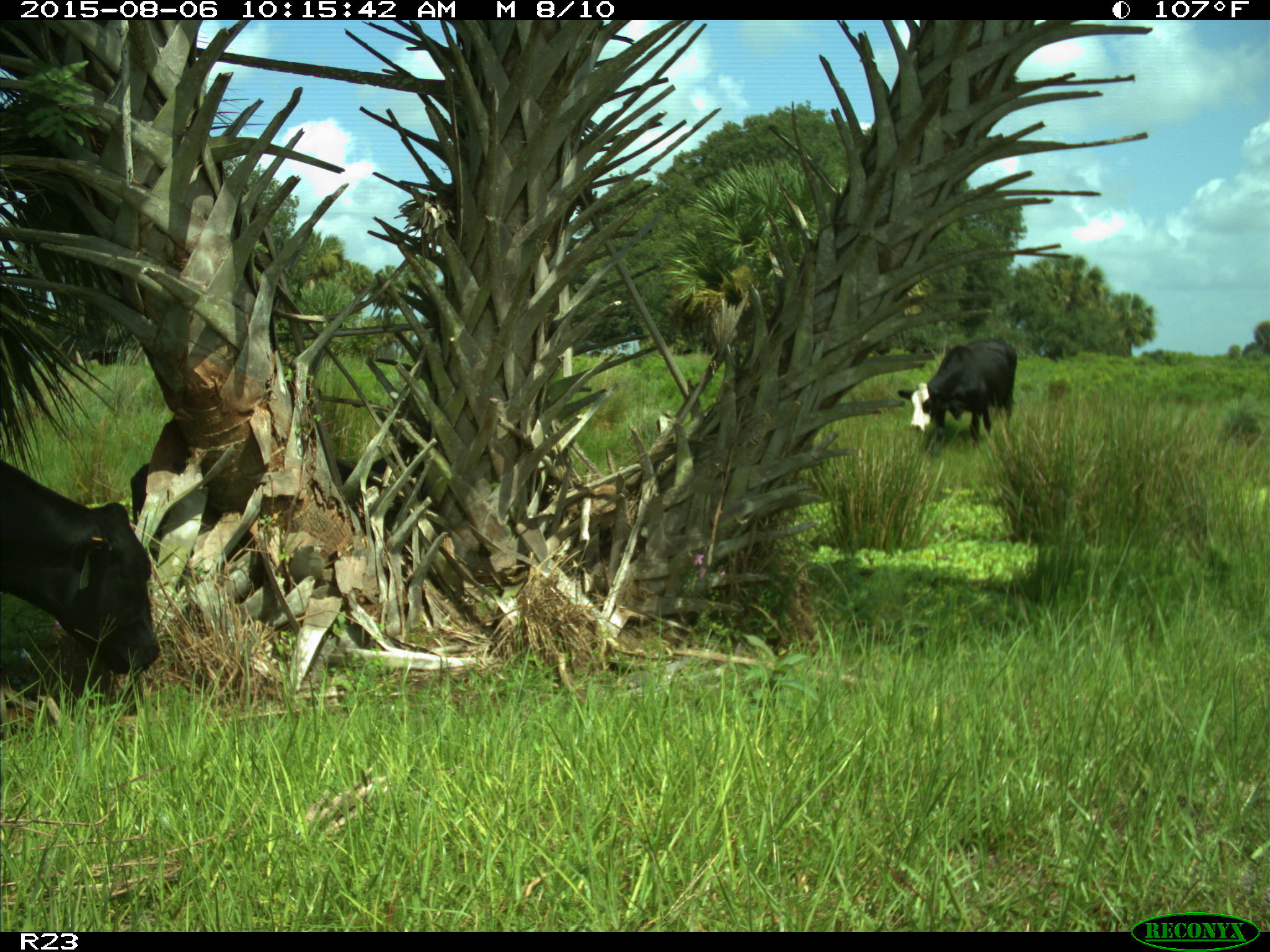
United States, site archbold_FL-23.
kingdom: Animalia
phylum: Chordata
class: Mammalia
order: Artiodactyla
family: Bovidae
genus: Bos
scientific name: Bos taurus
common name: domestic cow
Bos taurus (domestic cow).